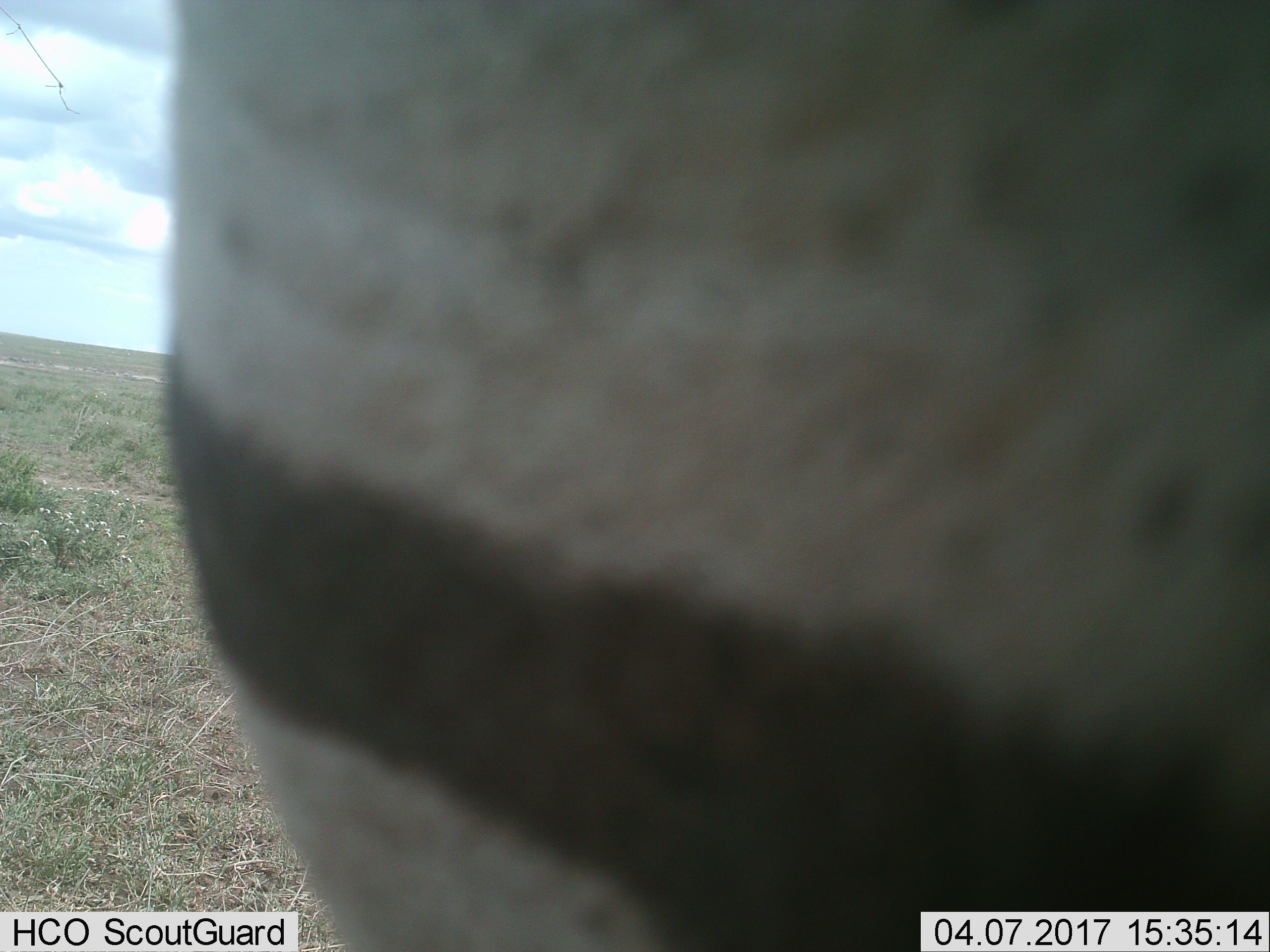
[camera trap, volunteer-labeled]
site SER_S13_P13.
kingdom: Animalia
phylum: Chordata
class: Mammalia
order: Perissodactyla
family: Equidae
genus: Equus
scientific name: Equus quagga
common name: plains zebra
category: zebraplains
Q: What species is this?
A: Zebraplains (plains zebra) (Equus quagga).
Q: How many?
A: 1.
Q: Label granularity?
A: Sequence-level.